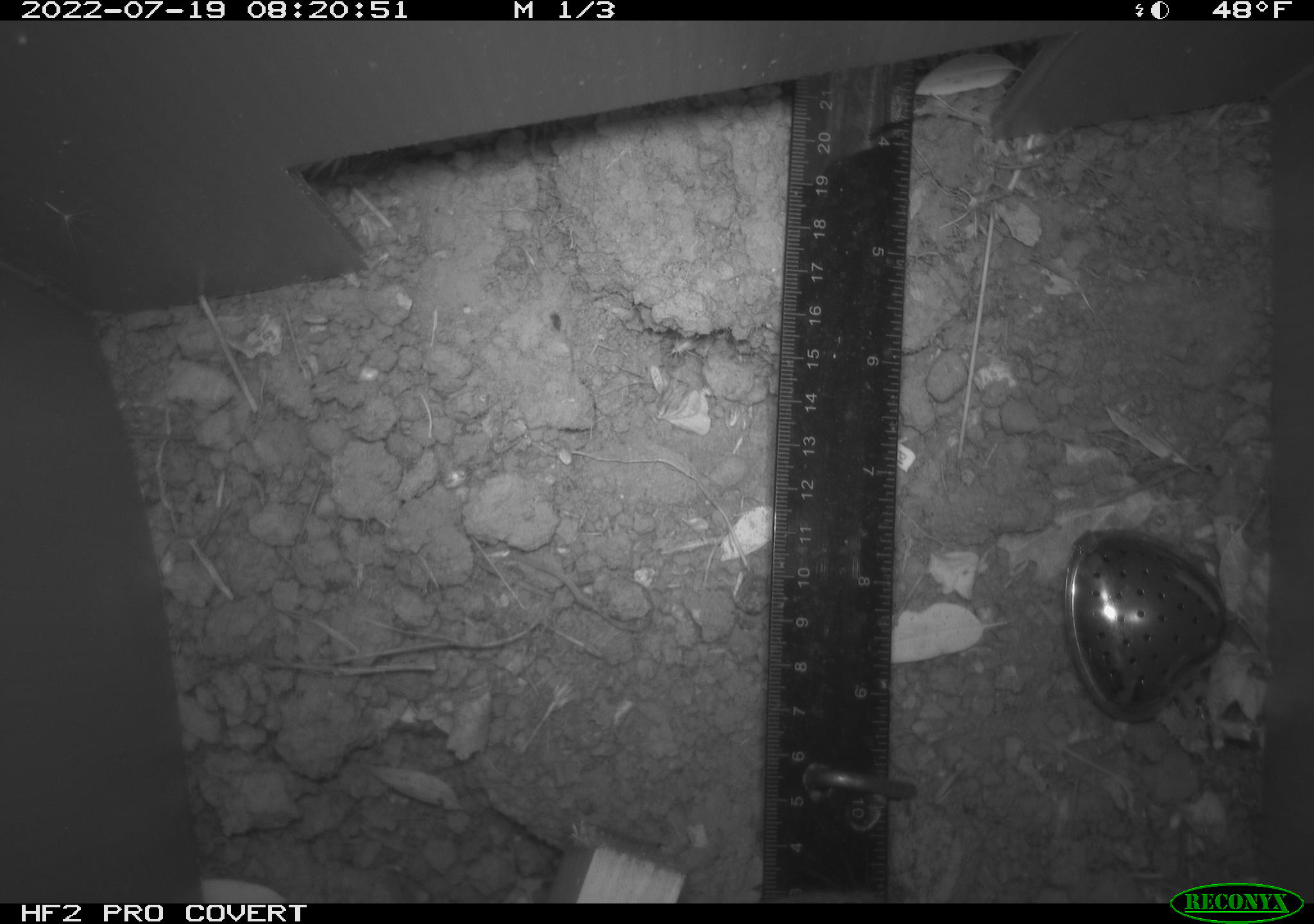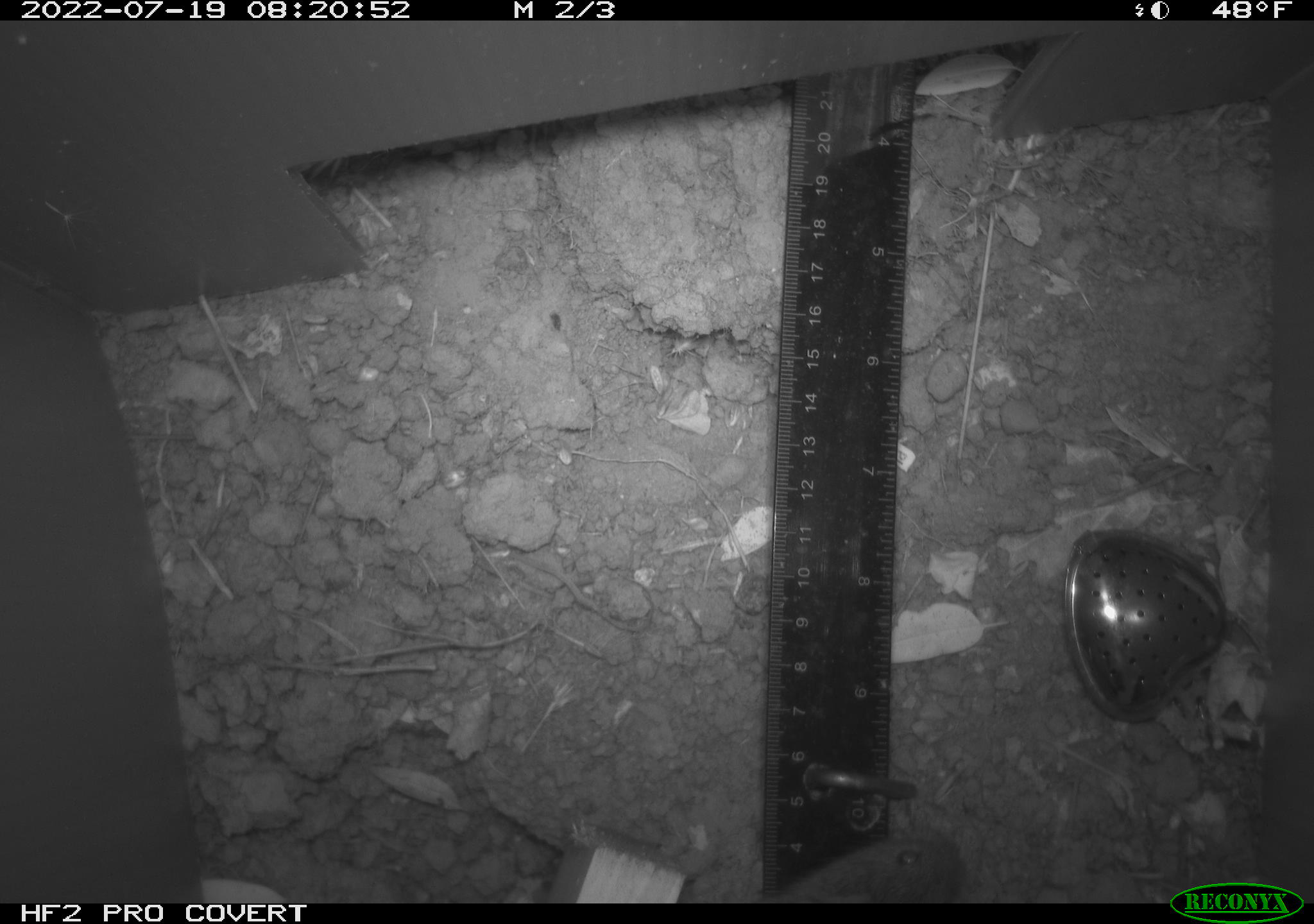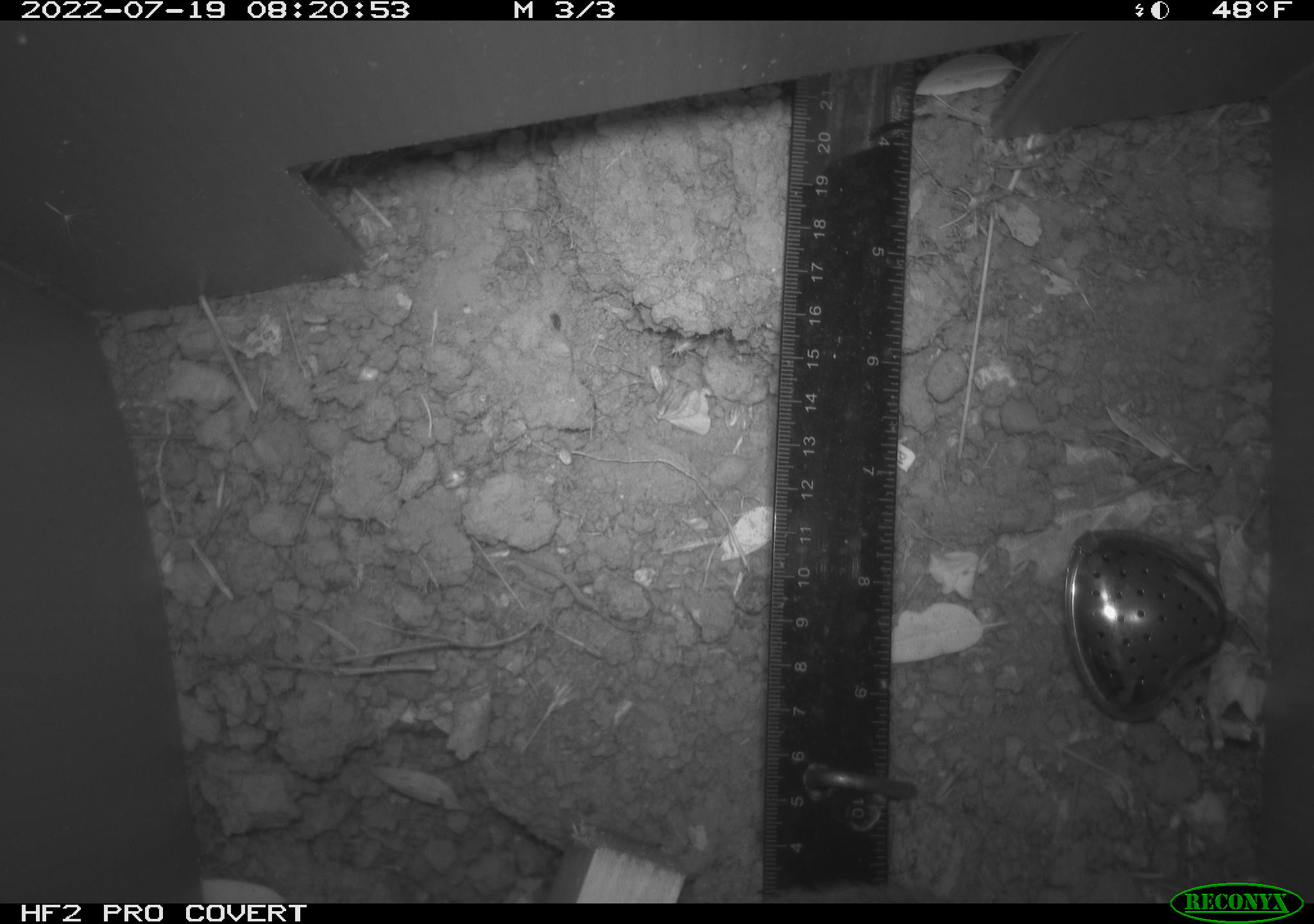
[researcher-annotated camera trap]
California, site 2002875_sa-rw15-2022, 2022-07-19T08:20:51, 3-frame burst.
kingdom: Animalia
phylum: Chordata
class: Mammalia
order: Rodentia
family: Cricetidae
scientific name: Arvicolinae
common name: voles, lemmings, and muskrats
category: arvicolinae subfamily